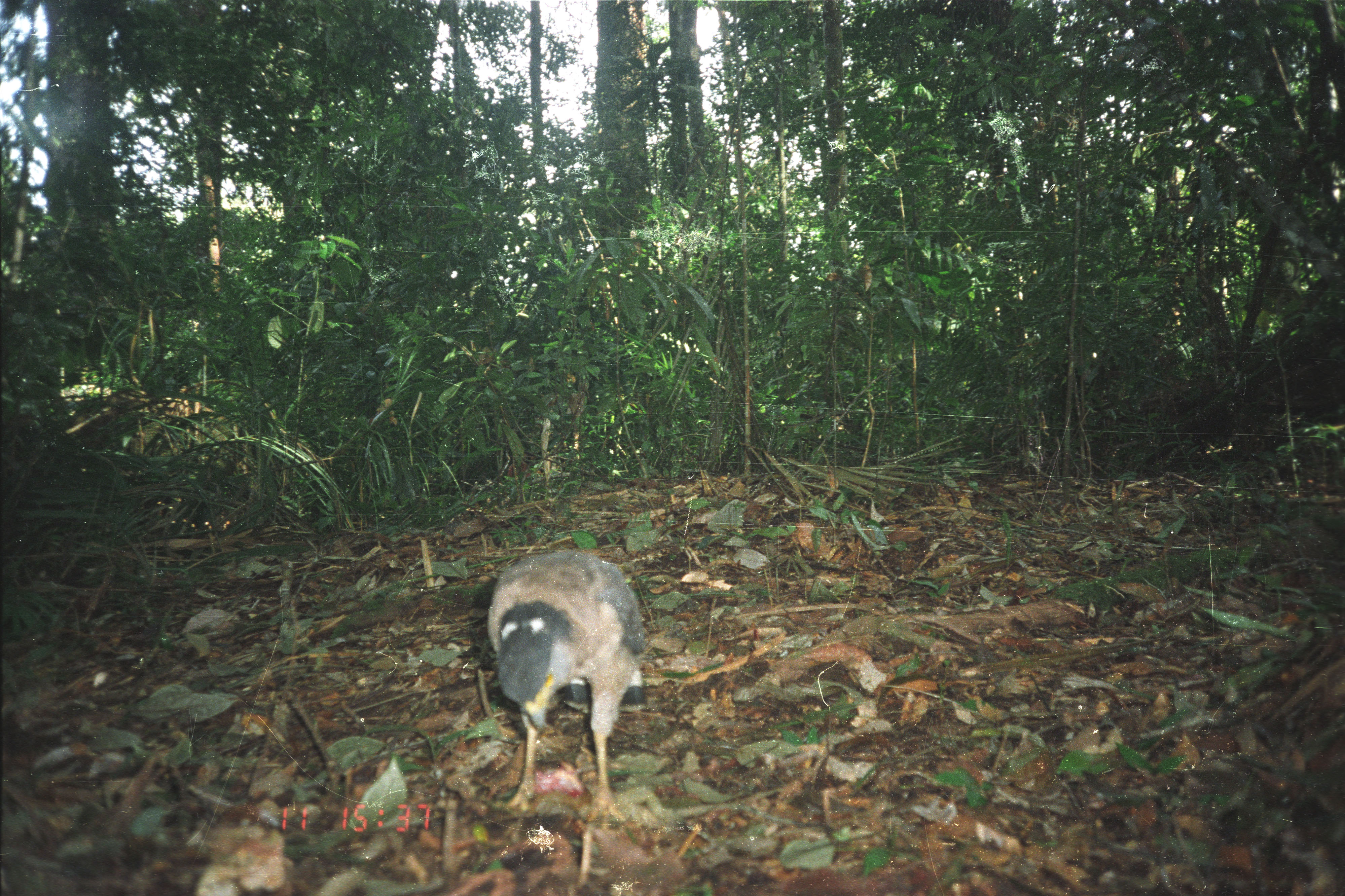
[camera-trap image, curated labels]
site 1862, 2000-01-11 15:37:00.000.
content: unidentified animal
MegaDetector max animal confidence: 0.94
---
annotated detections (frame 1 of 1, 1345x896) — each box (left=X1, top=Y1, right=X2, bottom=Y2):
unknown: (left=487, top=550, right=648, bottom=831)